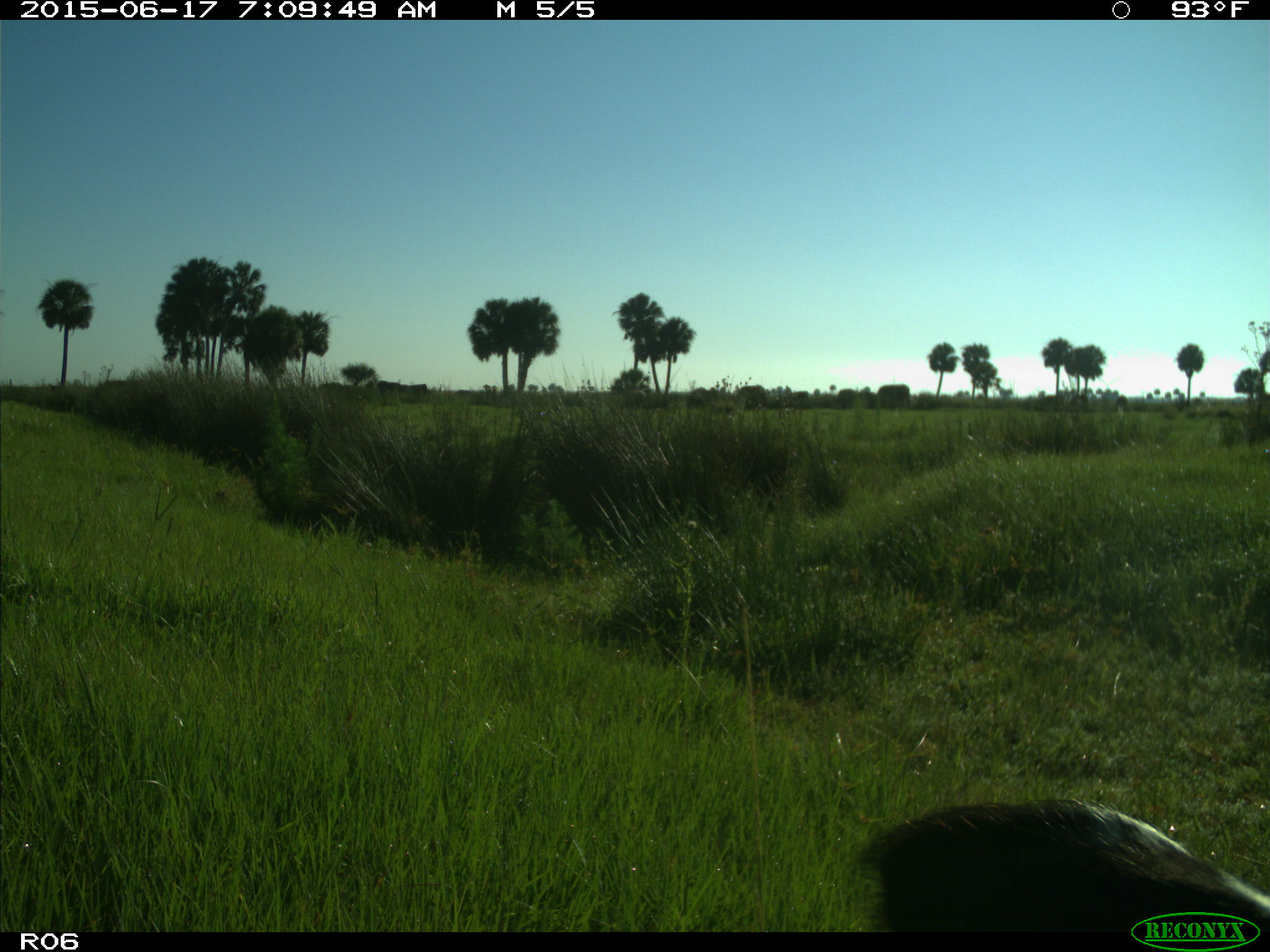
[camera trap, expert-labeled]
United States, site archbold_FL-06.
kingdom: Animalia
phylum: Chordata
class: Mammalia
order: Artiodactyla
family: Bovidae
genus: Bos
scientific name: Bos taurus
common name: domestic cow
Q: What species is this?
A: Bos taurus (domestic cow).